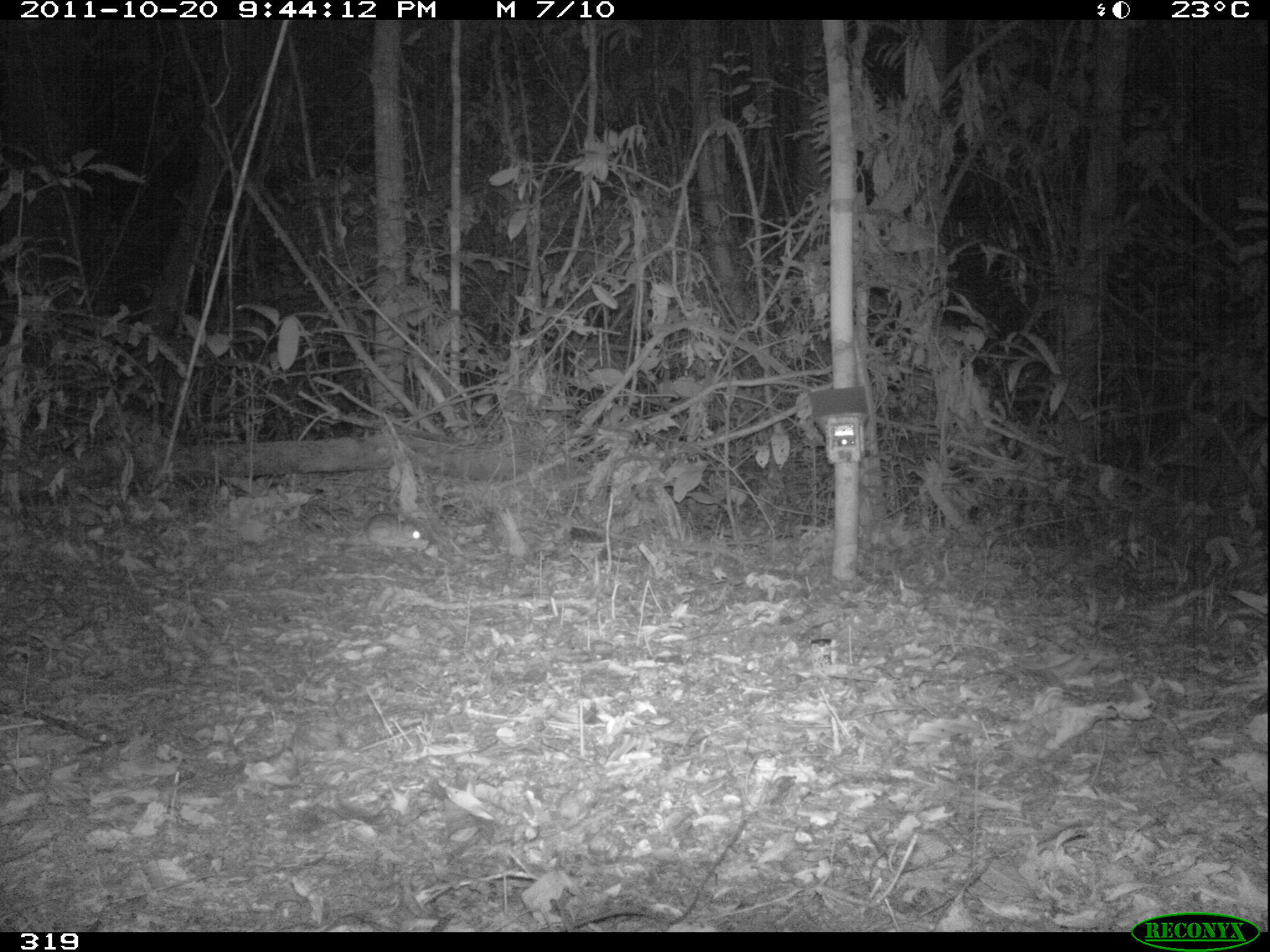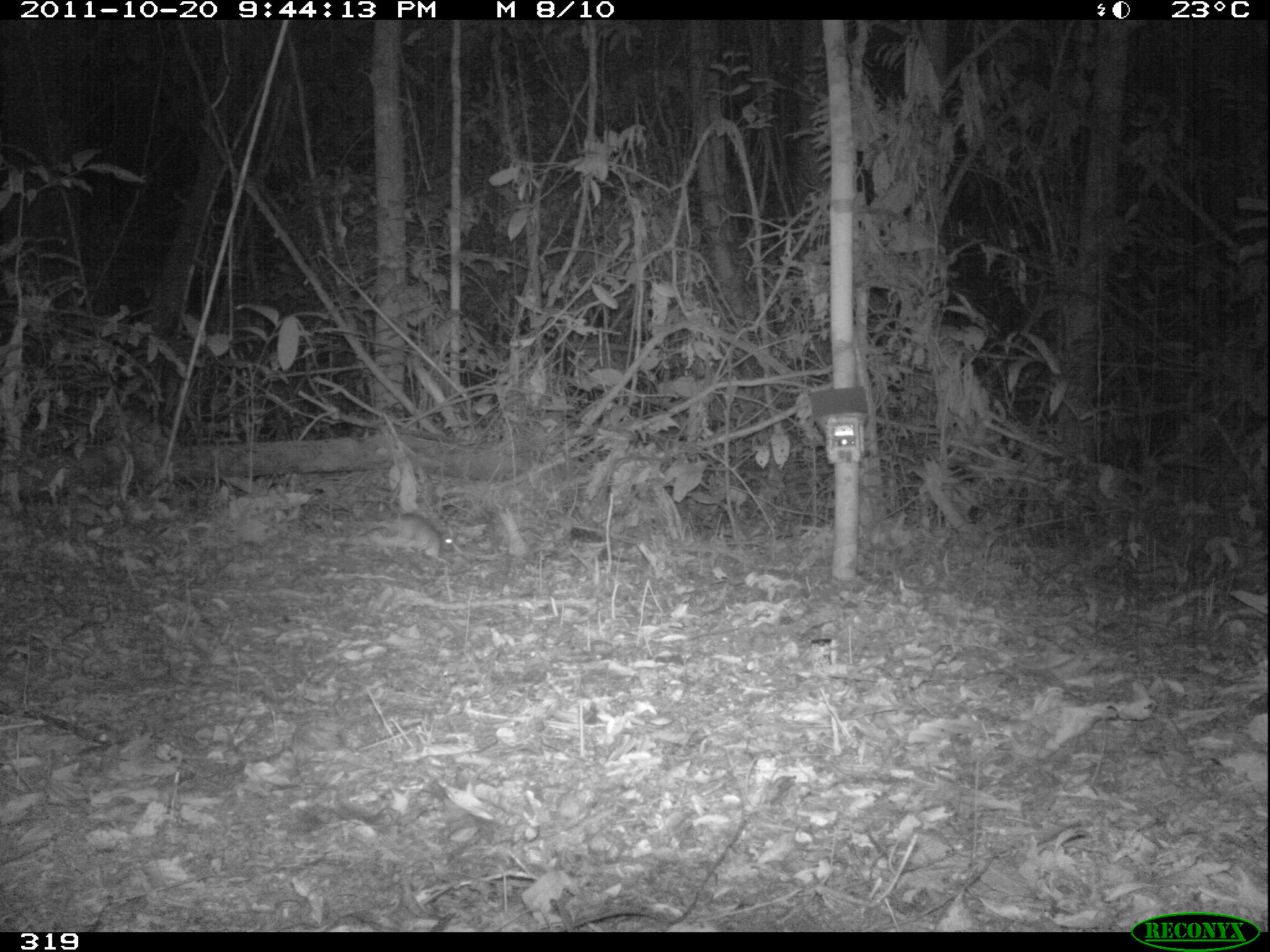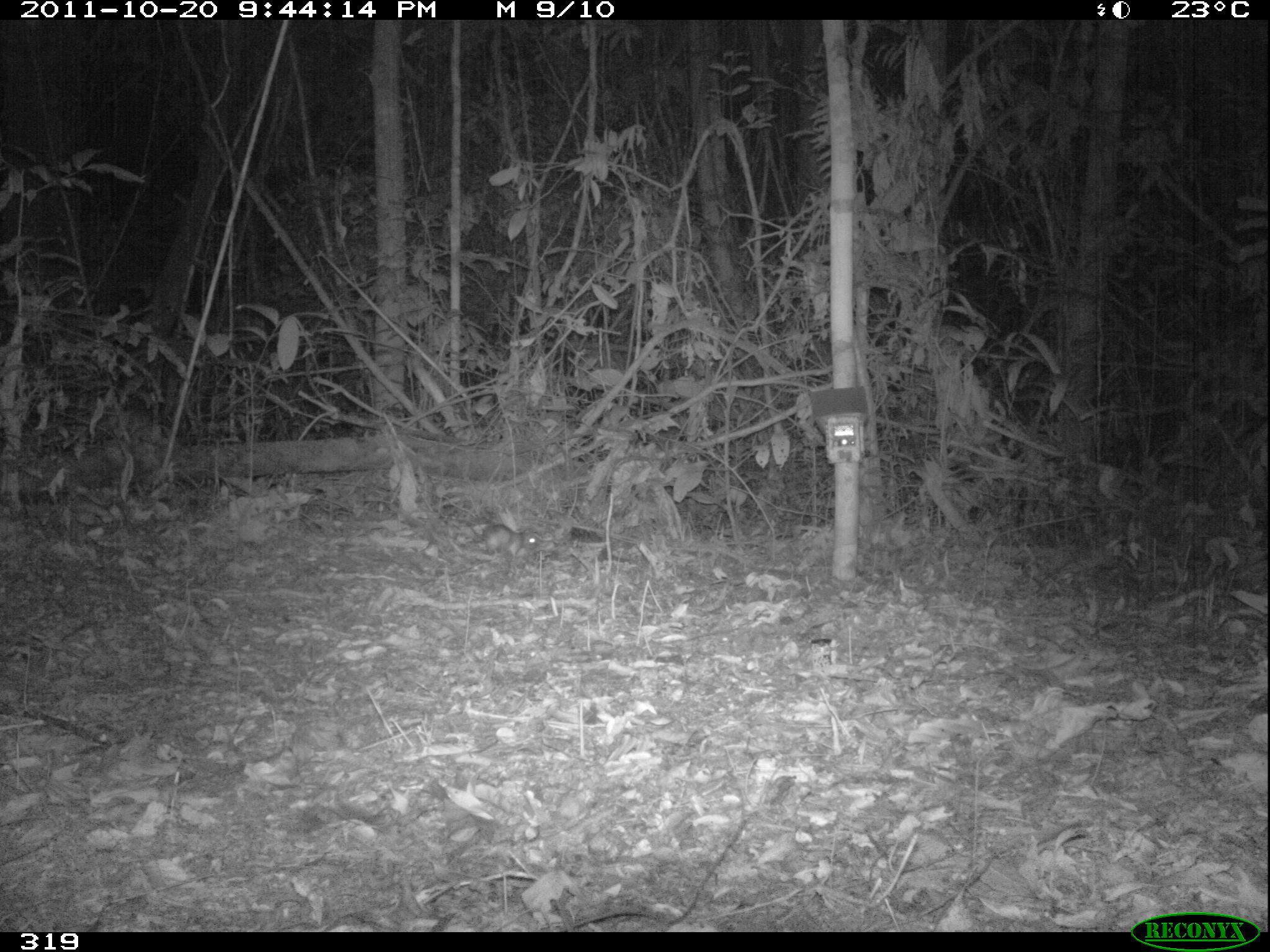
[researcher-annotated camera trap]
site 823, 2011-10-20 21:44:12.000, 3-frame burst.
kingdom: Animalia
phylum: Chordata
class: Mammalia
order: Rodentia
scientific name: Rodentia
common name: rodents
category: unknown rodent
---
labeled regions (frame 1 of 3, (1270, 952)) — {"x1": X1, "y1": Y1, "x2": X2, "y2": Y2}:
unknown rodent: {"x1": 326, "y1": 512, "x2": 420, "y2": 548}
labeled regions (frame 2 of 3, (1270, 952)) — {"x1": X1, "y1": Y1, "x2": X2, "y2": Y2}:
unknown rodent: {"x1": 349, "y1": 510, "x2": 456, "y2": 565}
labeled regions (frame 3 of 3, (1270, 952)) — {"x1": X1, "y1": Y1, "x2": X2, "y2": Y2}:
unknown rodent: {"x1": 465, "y1": 520, "x2": 542, "y2": 559}